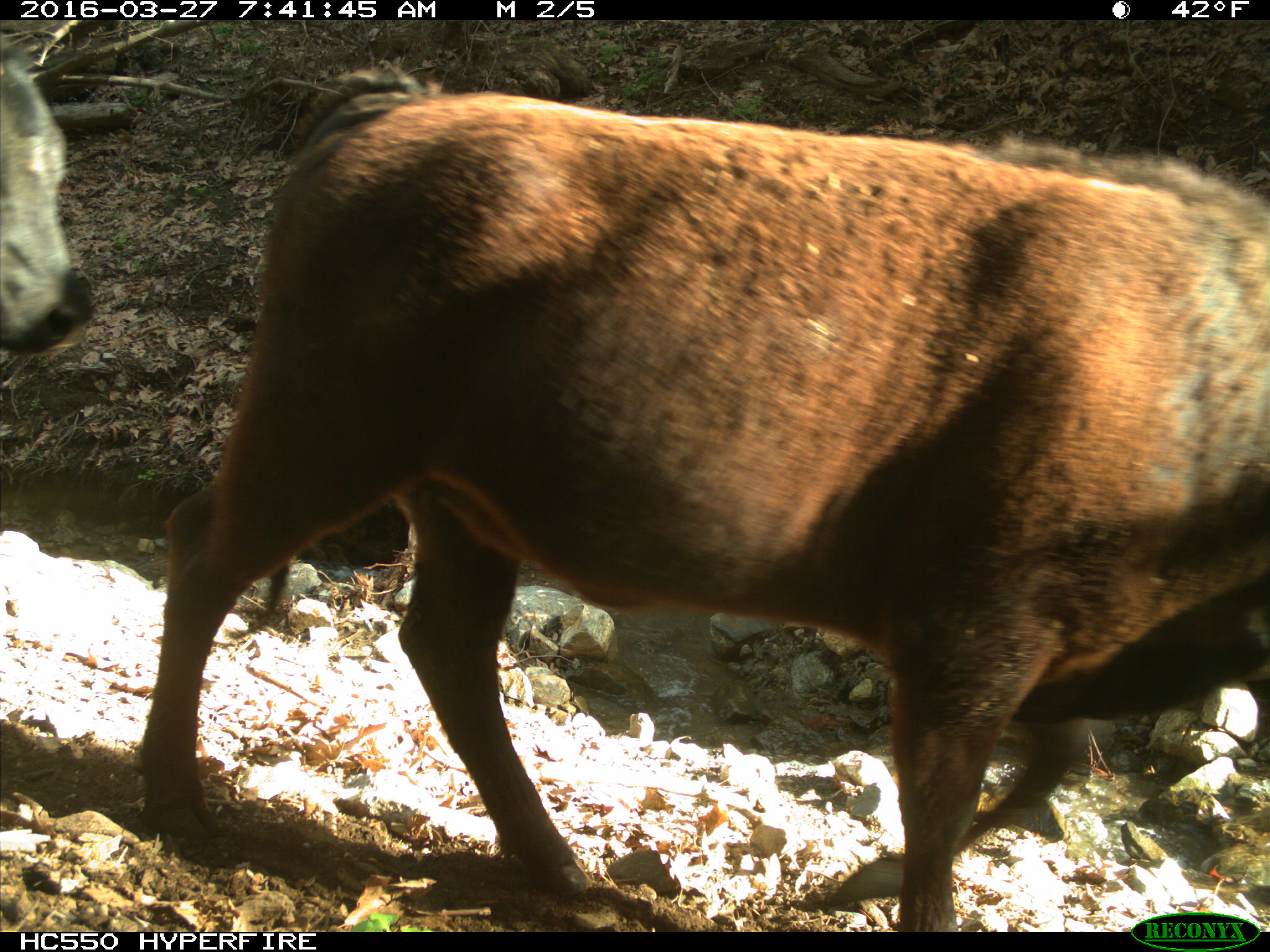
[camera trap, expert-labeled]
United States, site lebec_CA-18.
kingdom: Animalia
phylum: Chordata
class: Mammalia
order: Artiodactyla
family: Bovidae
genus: Bos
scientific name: Bos taurus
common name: domestic cow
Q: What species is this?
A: Bos taurus (domestic cow).